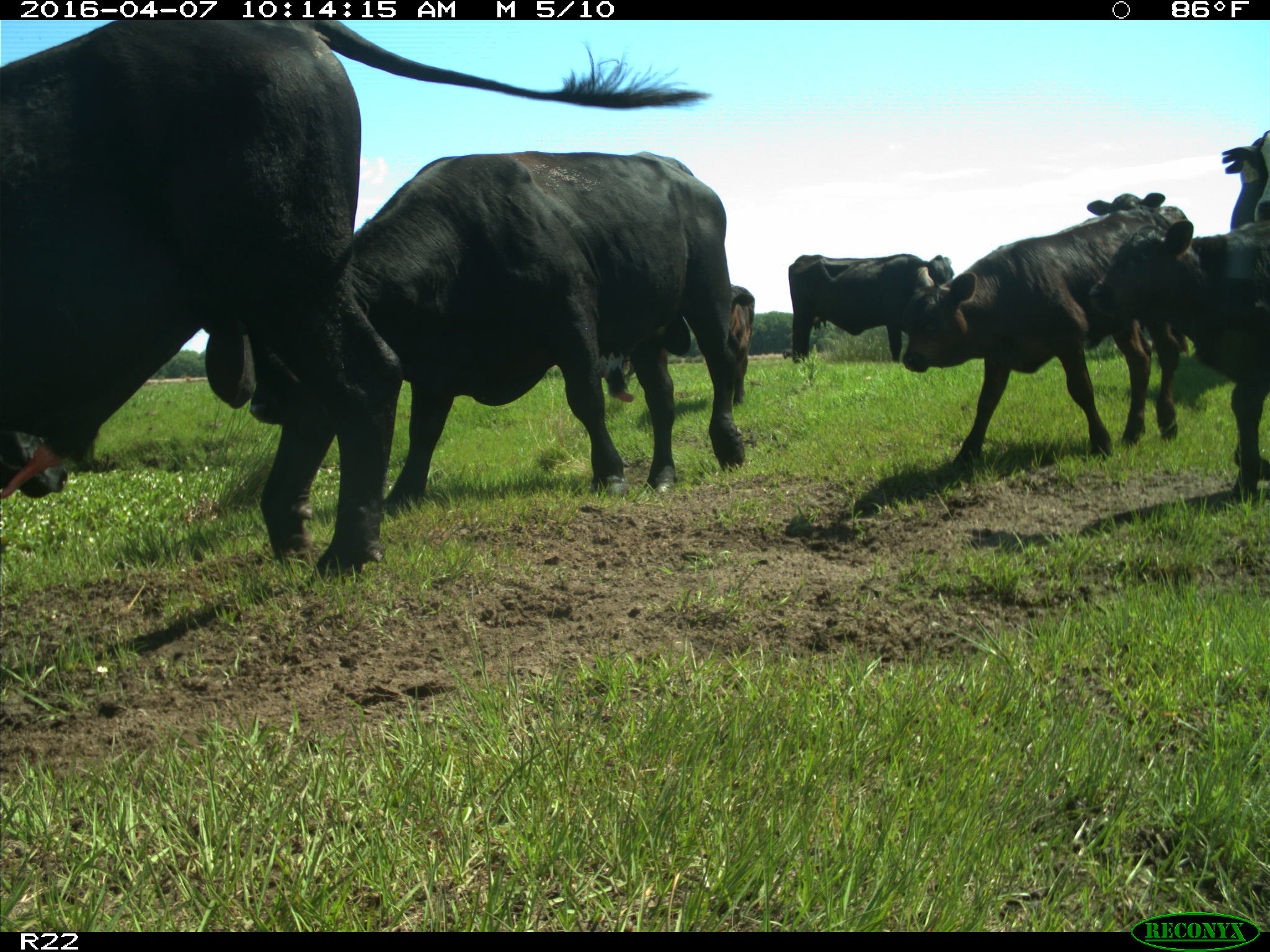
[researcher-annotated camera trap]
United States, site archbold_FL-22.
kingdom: Animalia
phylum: Chordata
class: Mammalia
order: Artiodactyla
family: Bovidae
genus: Bos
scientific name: Bos taurus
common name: domestic cow